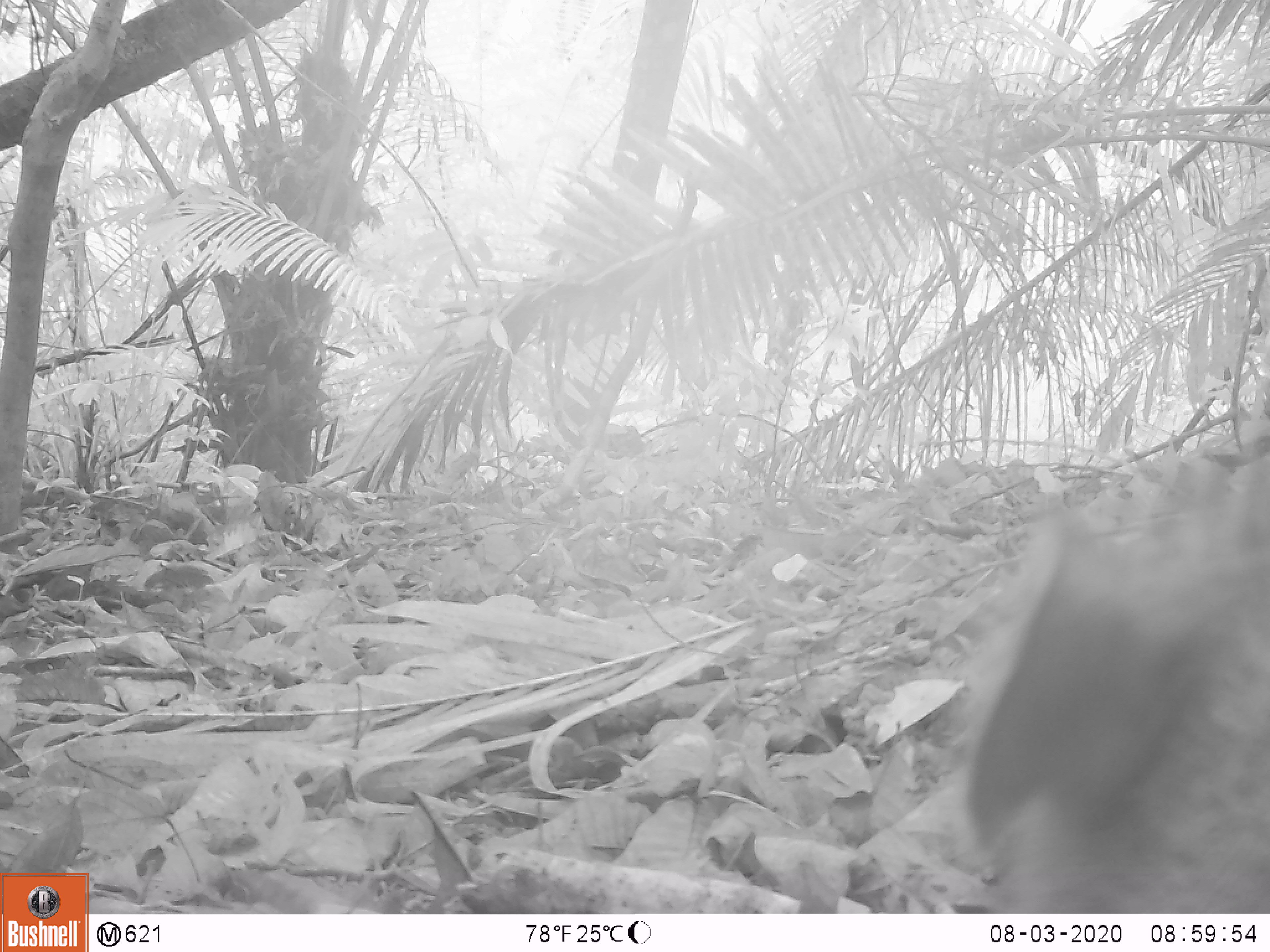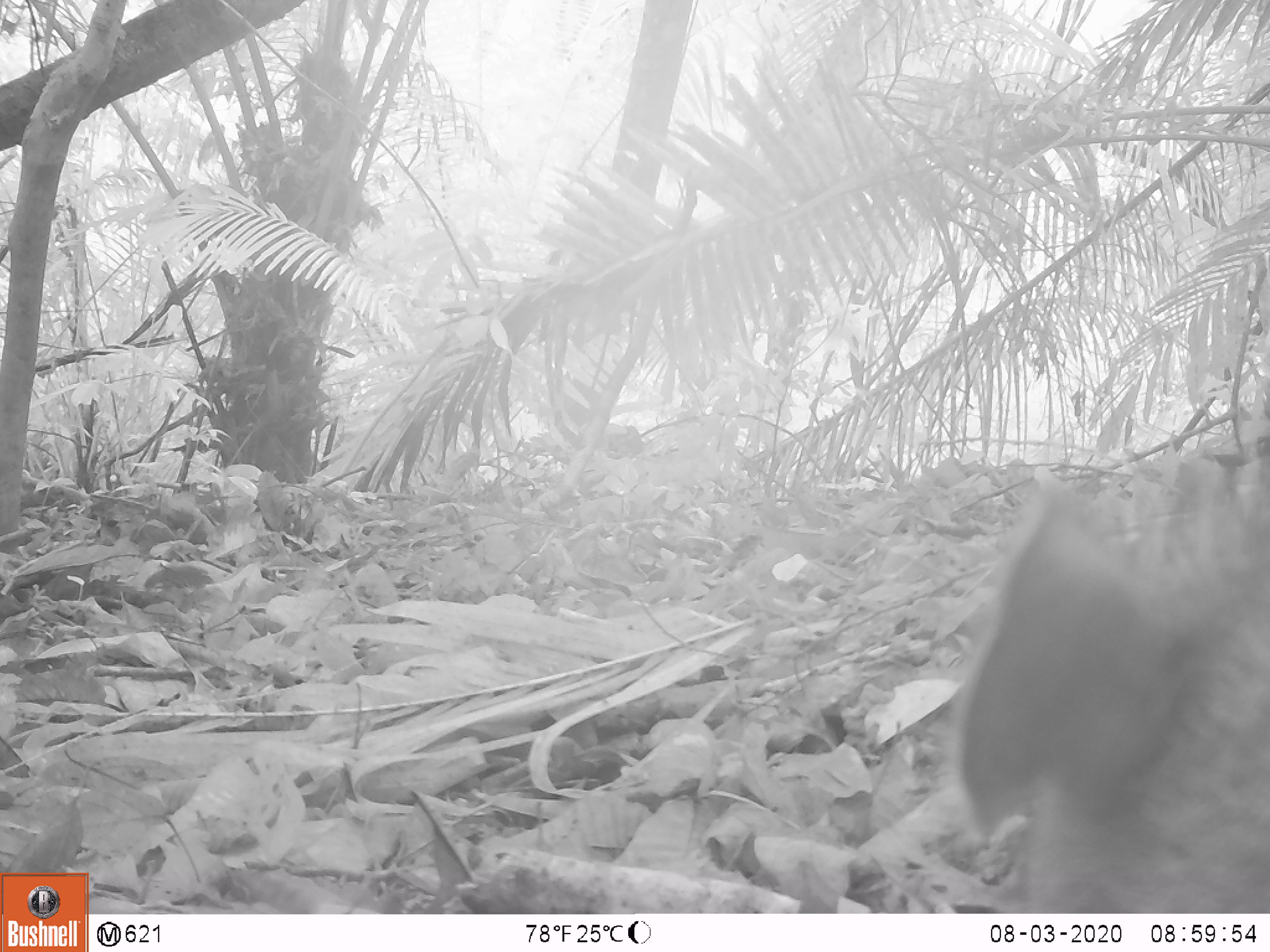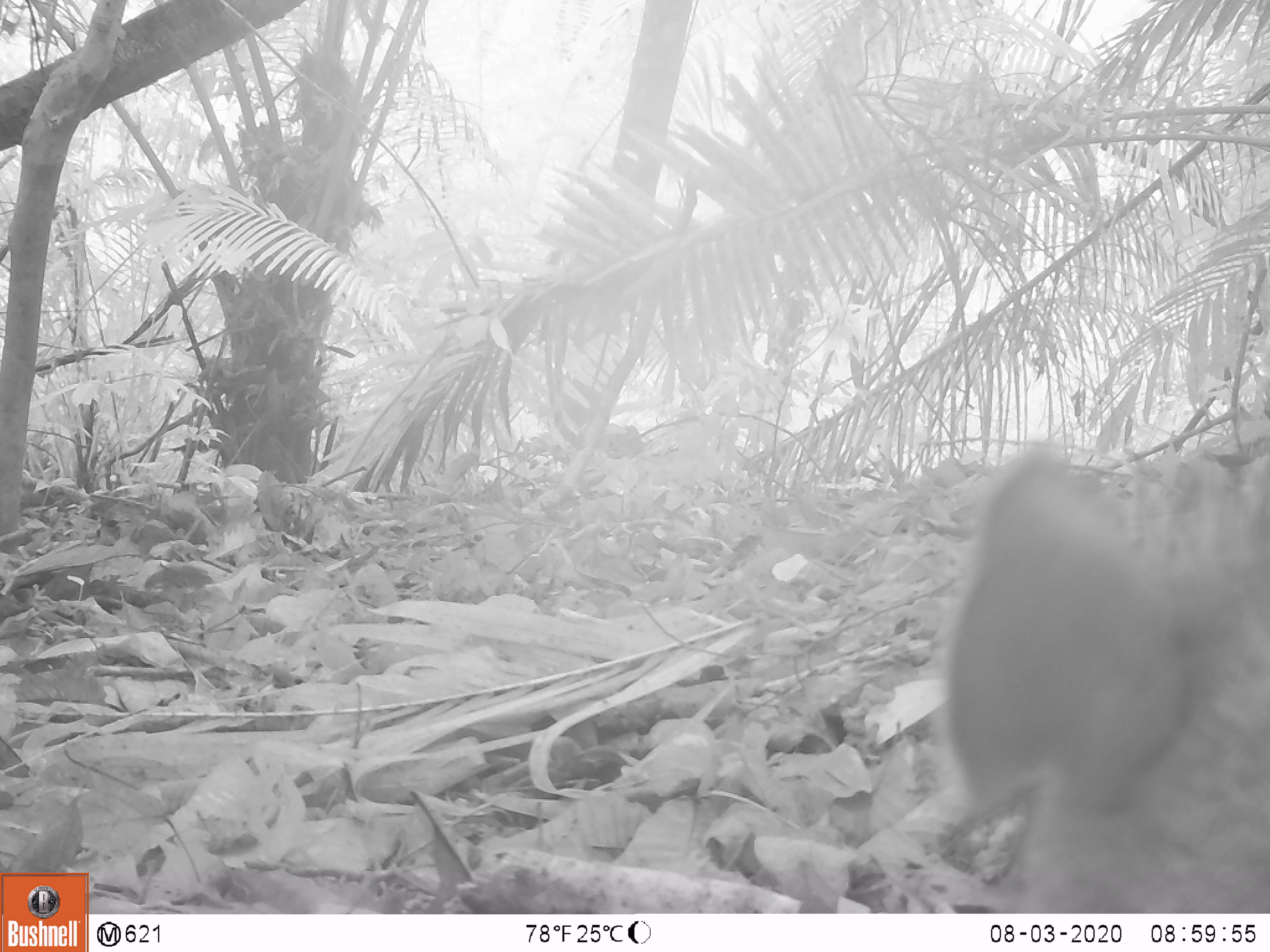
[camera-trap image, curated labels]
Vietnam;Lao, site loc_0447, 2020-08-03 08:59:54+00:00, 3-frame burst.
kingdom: Animalia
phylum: Chordata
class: Mammalia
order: Artiodactyla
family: Suidae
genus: Sus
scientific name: Sus scrofa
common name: eurasian wild pig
Eurasian wild pig (Sus scrofa). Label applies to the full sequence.